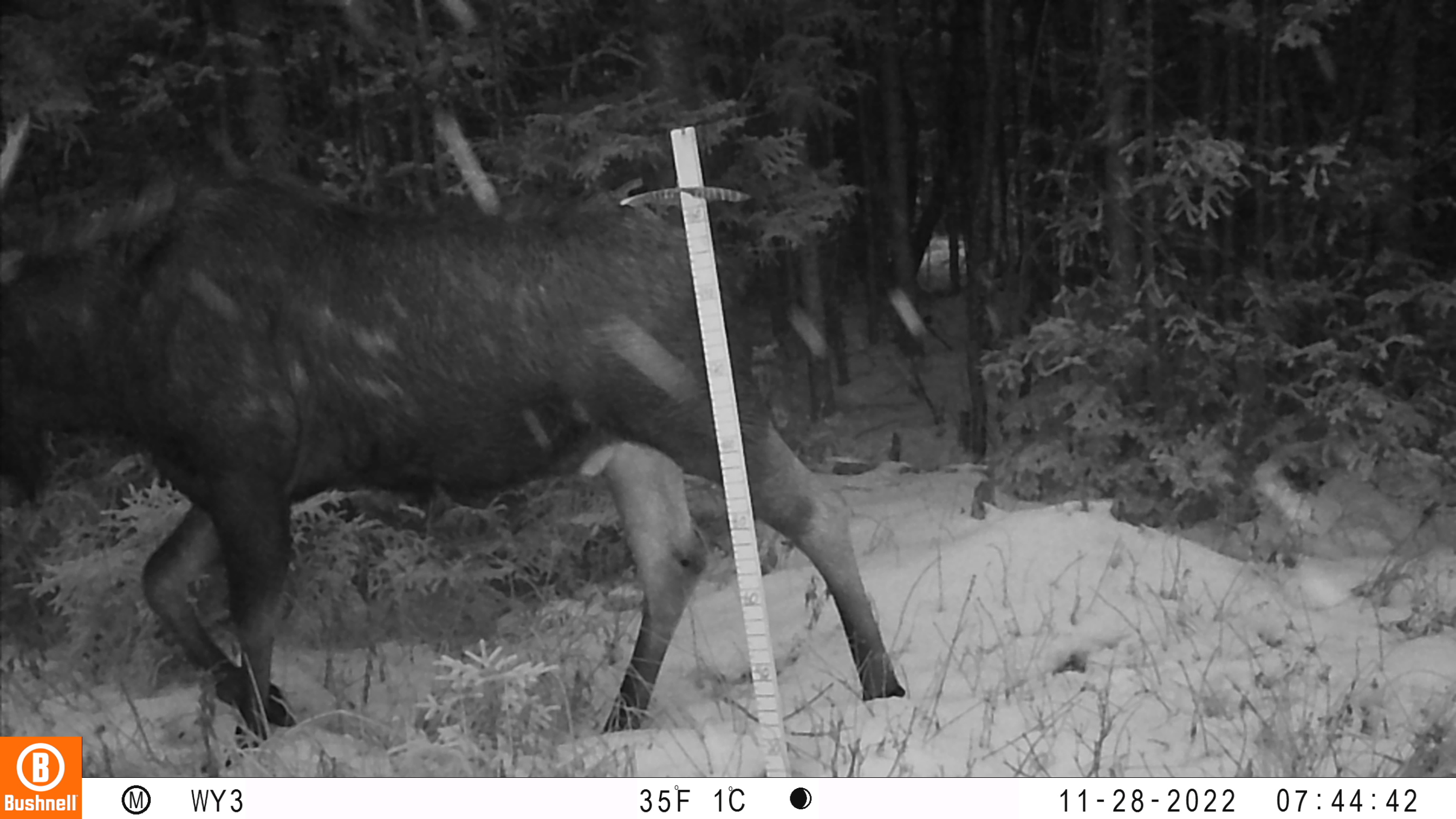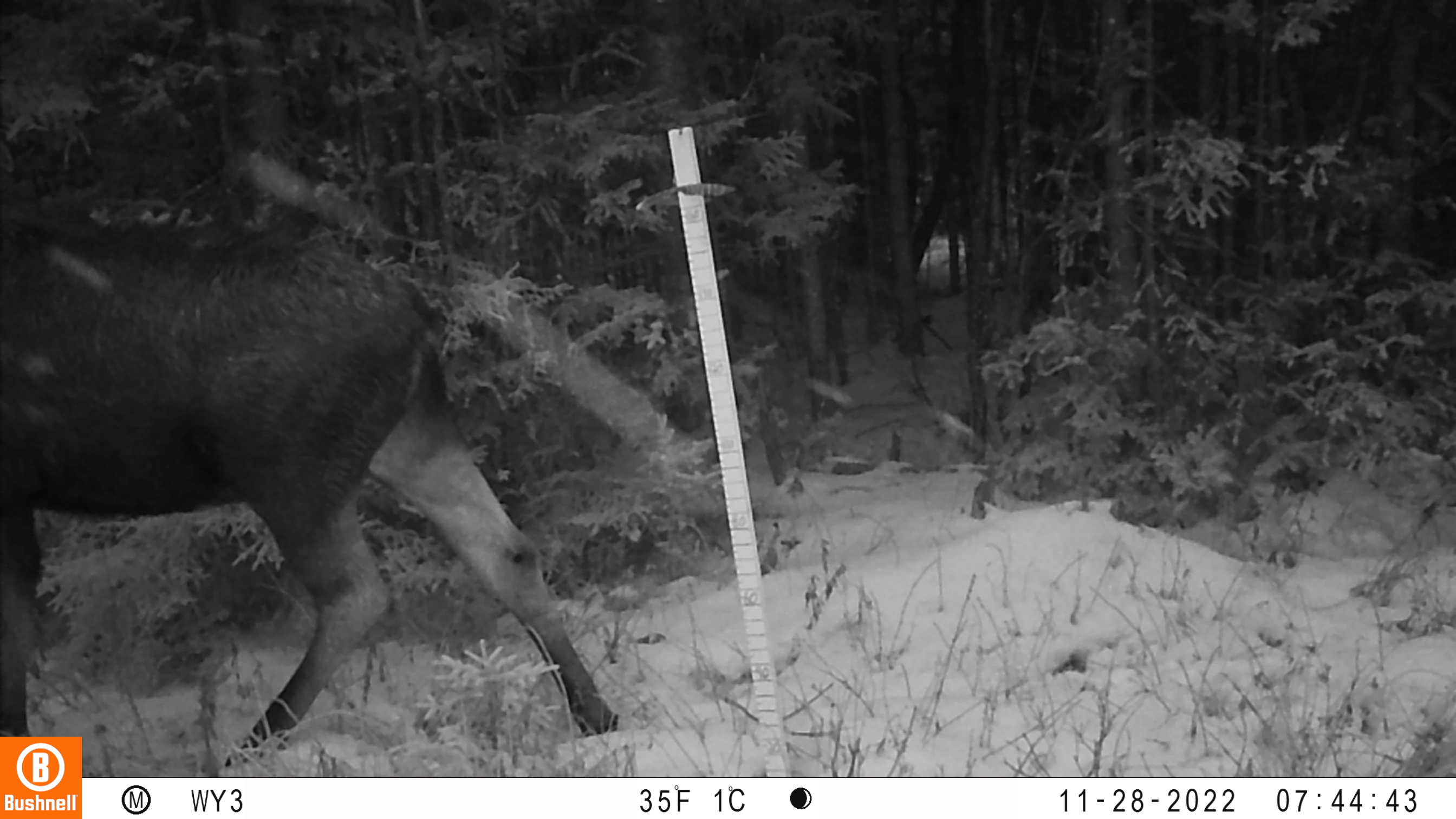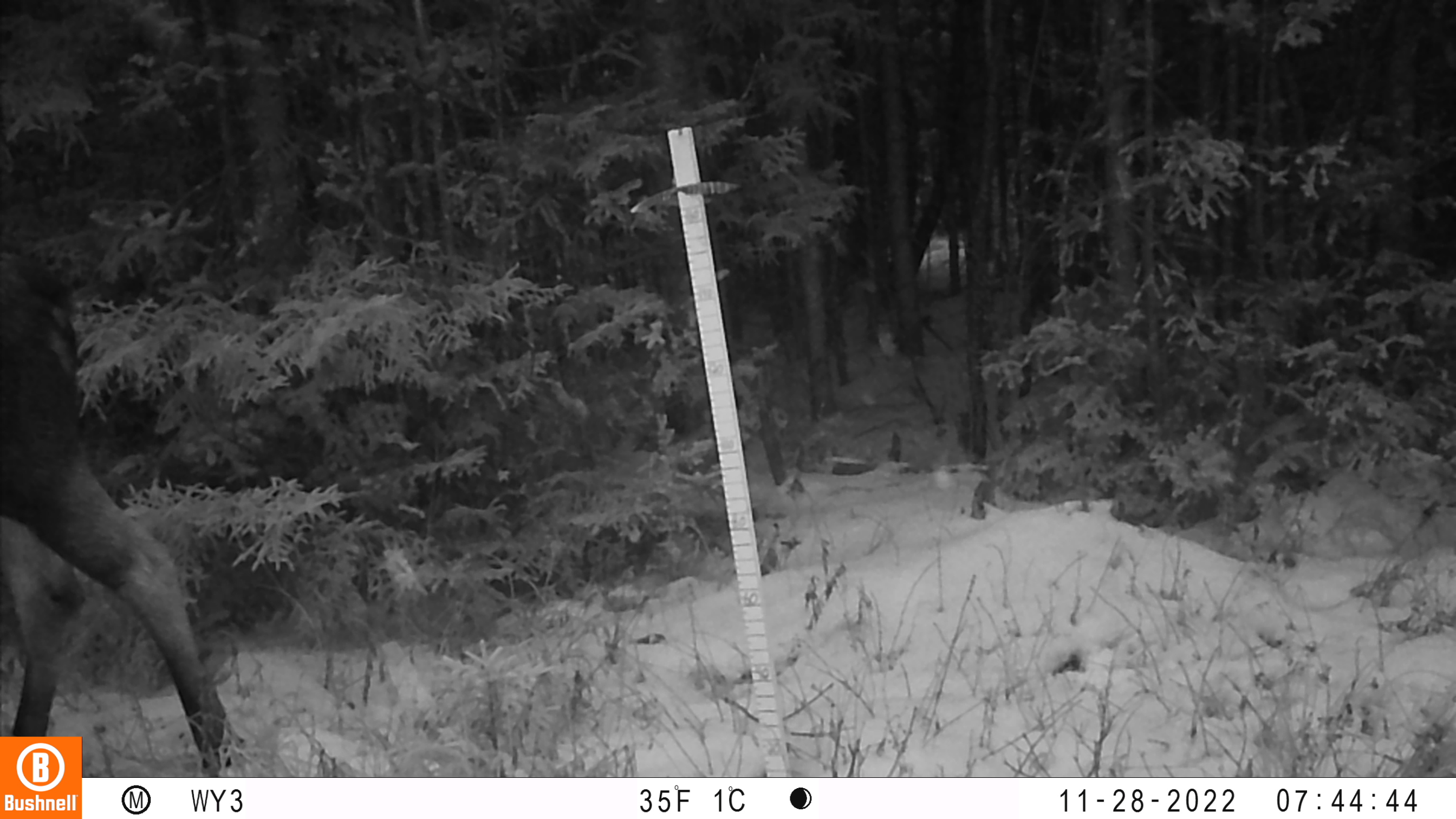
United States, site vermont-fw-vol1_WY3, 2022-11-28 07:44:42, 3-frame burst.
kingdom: Animalia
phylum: Chordata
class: Mammalia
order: Artiodactyla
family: Cervidae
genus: Alces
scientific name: Alces alces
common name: moose